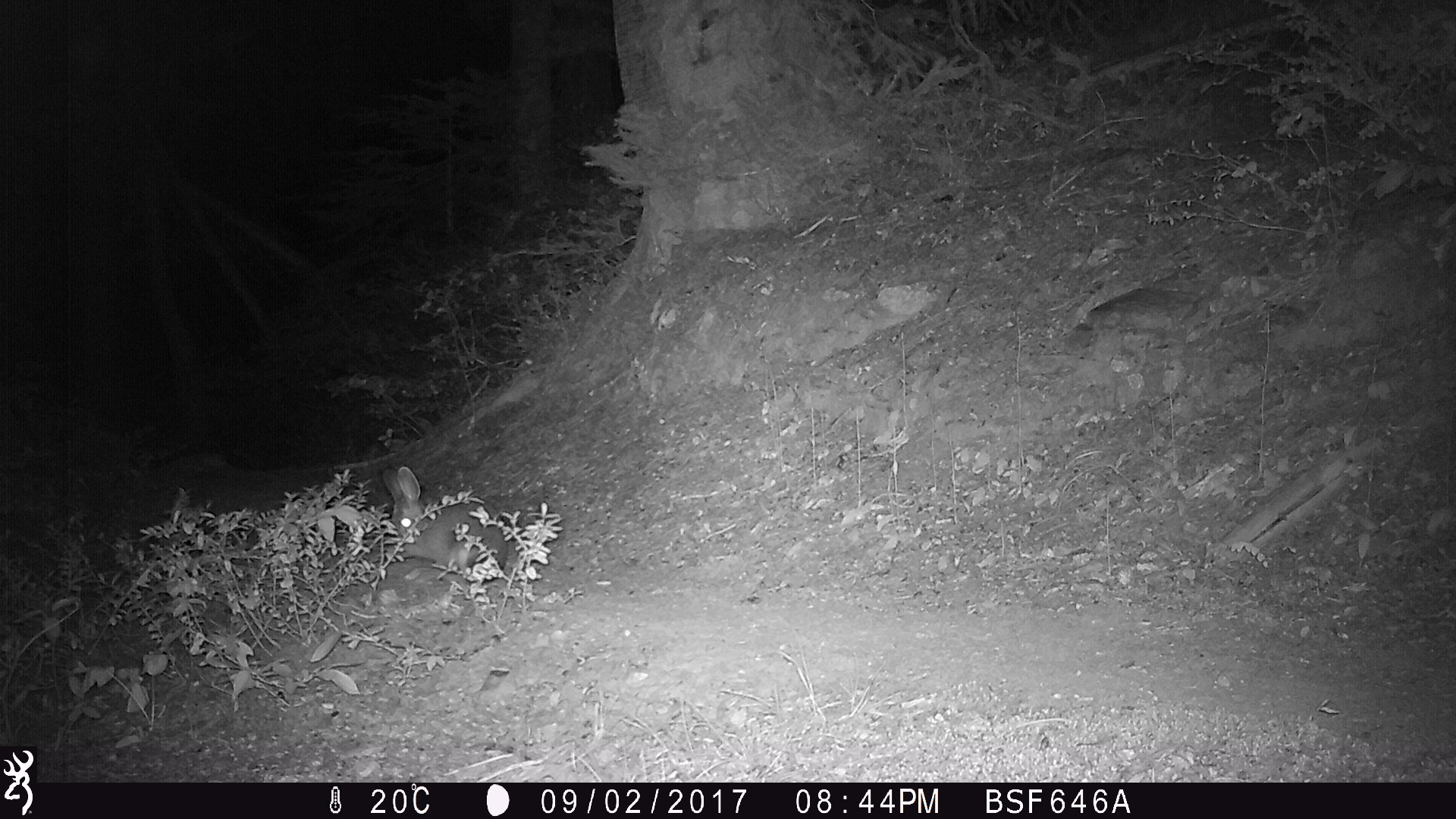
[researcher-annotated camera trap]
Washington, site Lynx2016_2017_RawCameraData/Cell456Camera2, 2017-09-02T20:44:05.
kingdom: Animalia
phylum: Chordata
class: Mammalia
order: Lagomorpha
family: Leporidae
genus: Lepus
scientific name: Lepus americanus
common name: snowshoe hare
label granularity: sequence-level